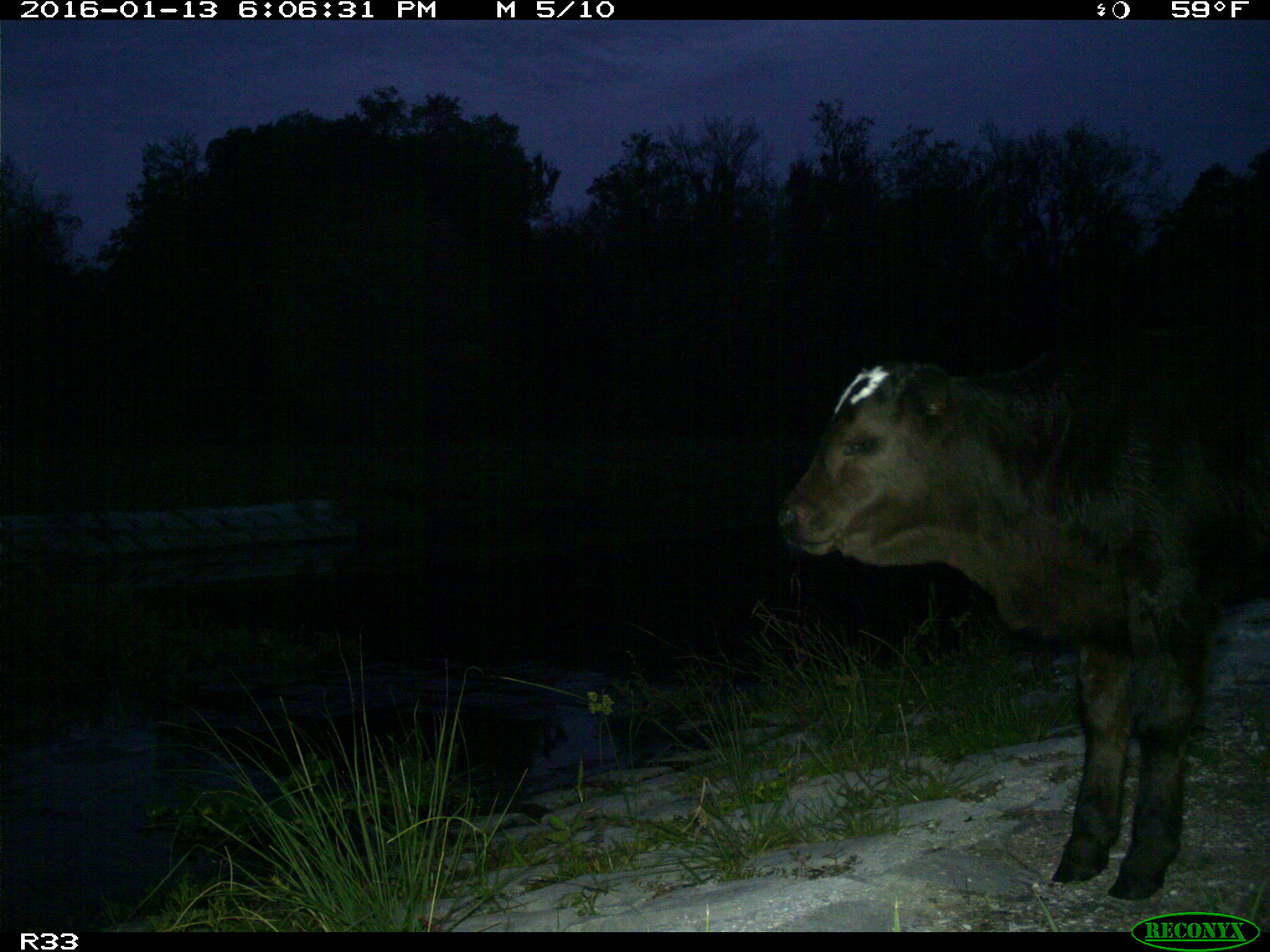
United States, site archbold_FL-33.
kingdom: Animalia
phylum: Chordata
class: Mammalia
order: Artiodactyla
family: Bovidae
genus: Bos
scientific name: Bos taurus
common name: domestic cow